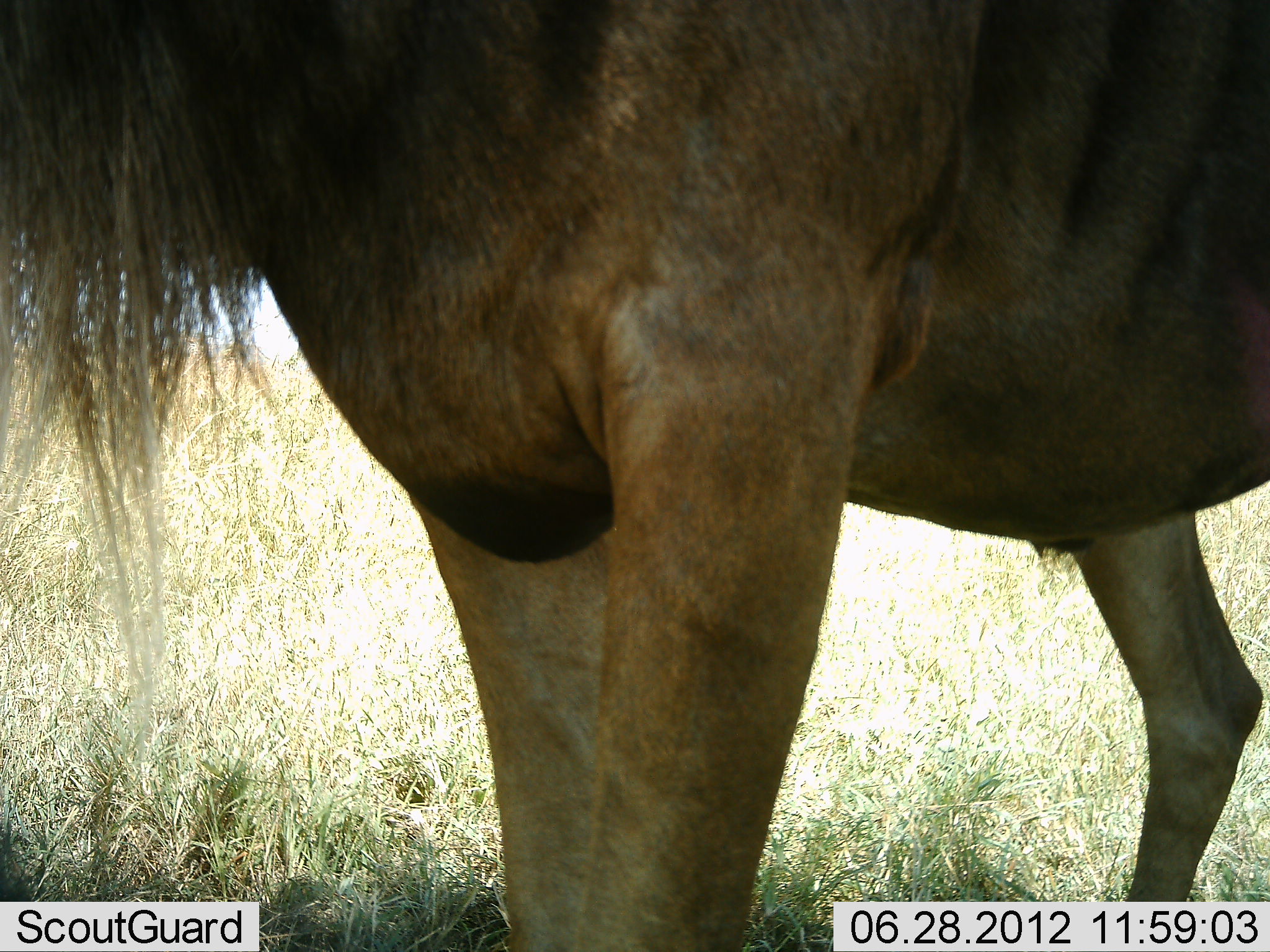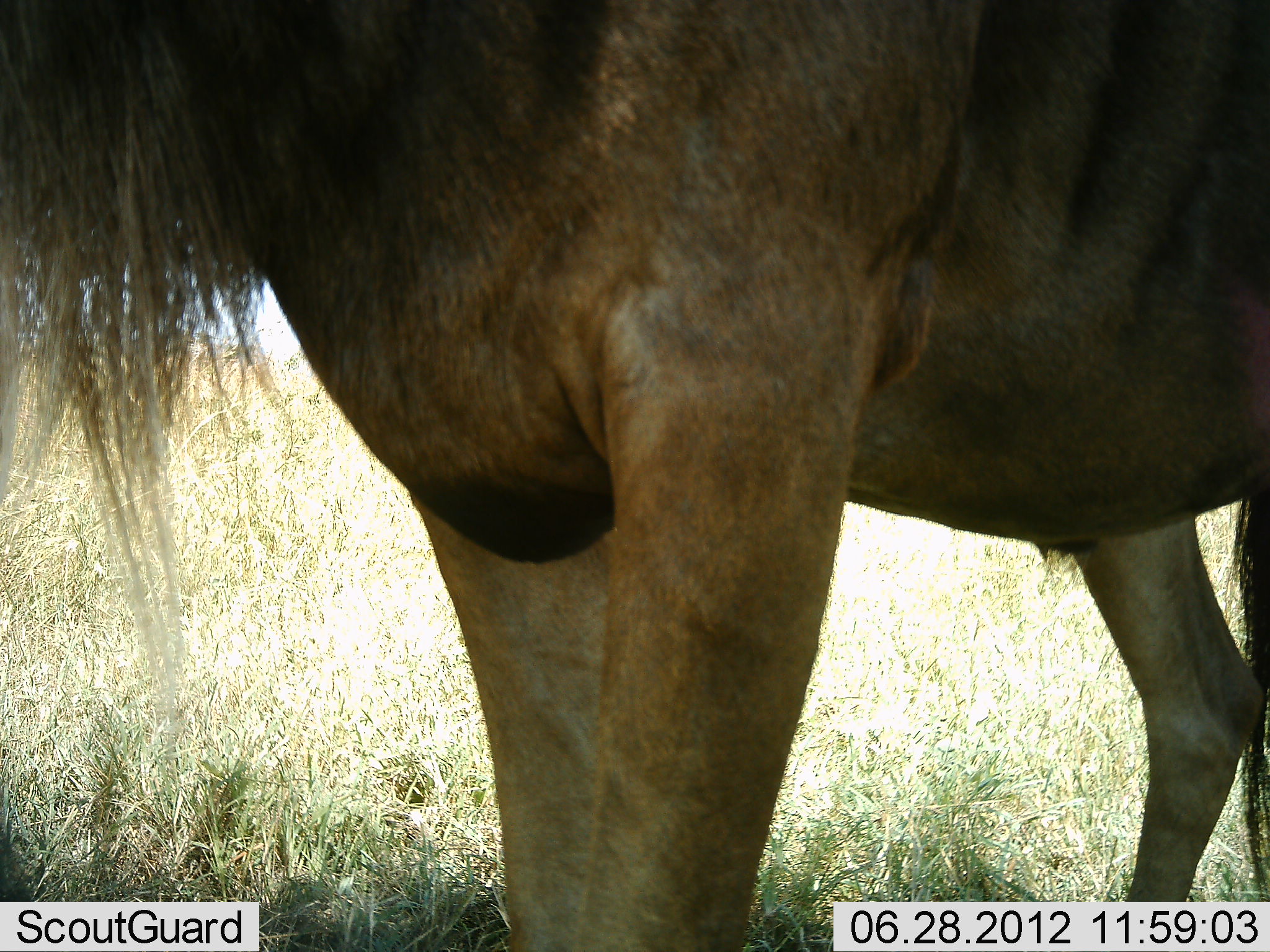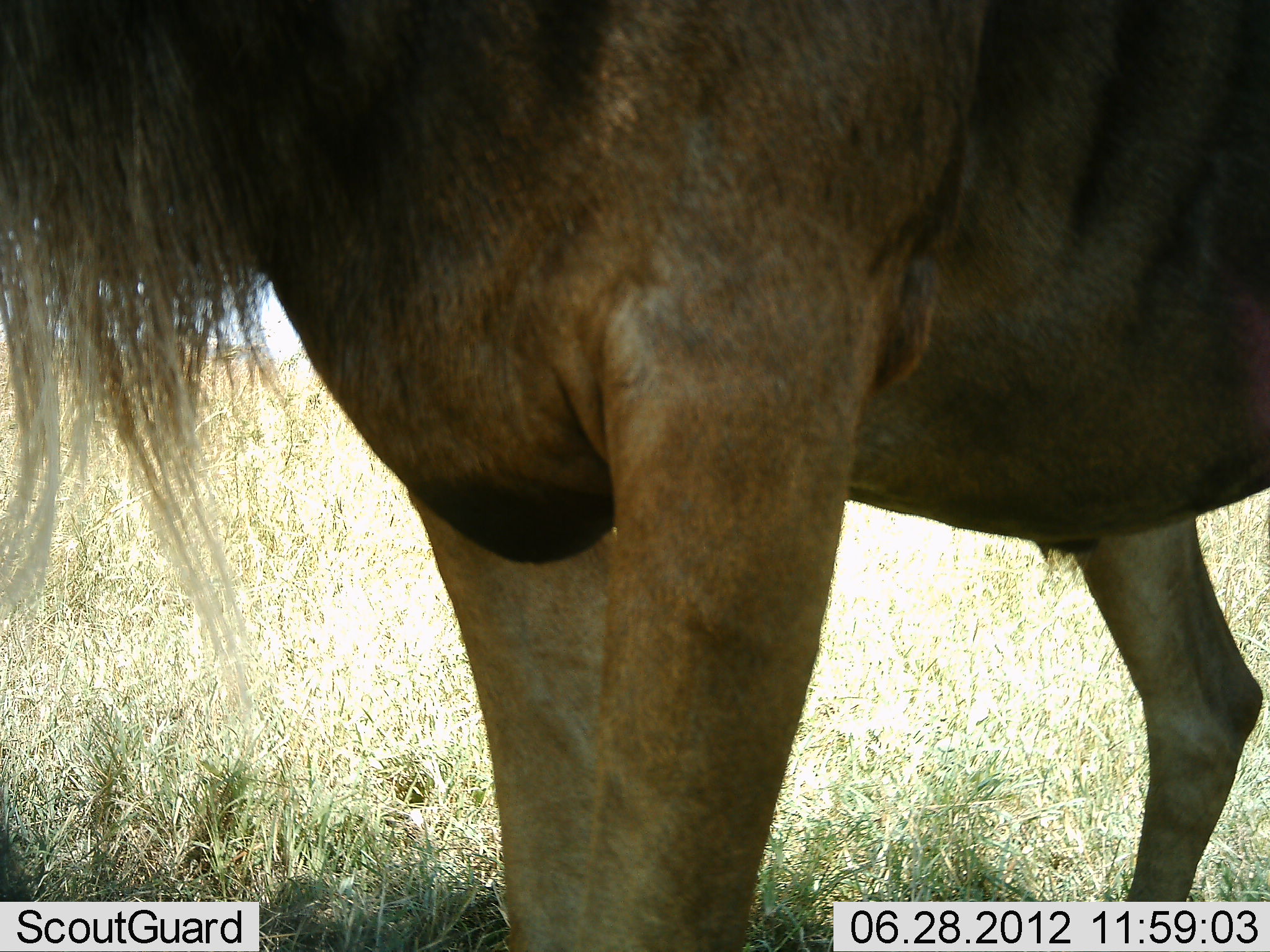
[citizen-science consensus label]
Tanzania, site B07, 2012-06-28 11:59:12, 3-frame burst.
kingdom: Animalia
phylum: Chordata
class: Mammalia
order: Artiodactyla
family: Bovidae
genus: Connochaetes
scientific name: Connochaetes taurinus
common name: blue wildebeest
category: wildebeest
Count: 1.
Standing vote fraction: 100%.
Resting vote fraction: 0%.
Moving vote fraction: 0%.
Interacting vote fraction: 0%.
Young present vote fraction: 0%.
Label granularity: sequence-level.